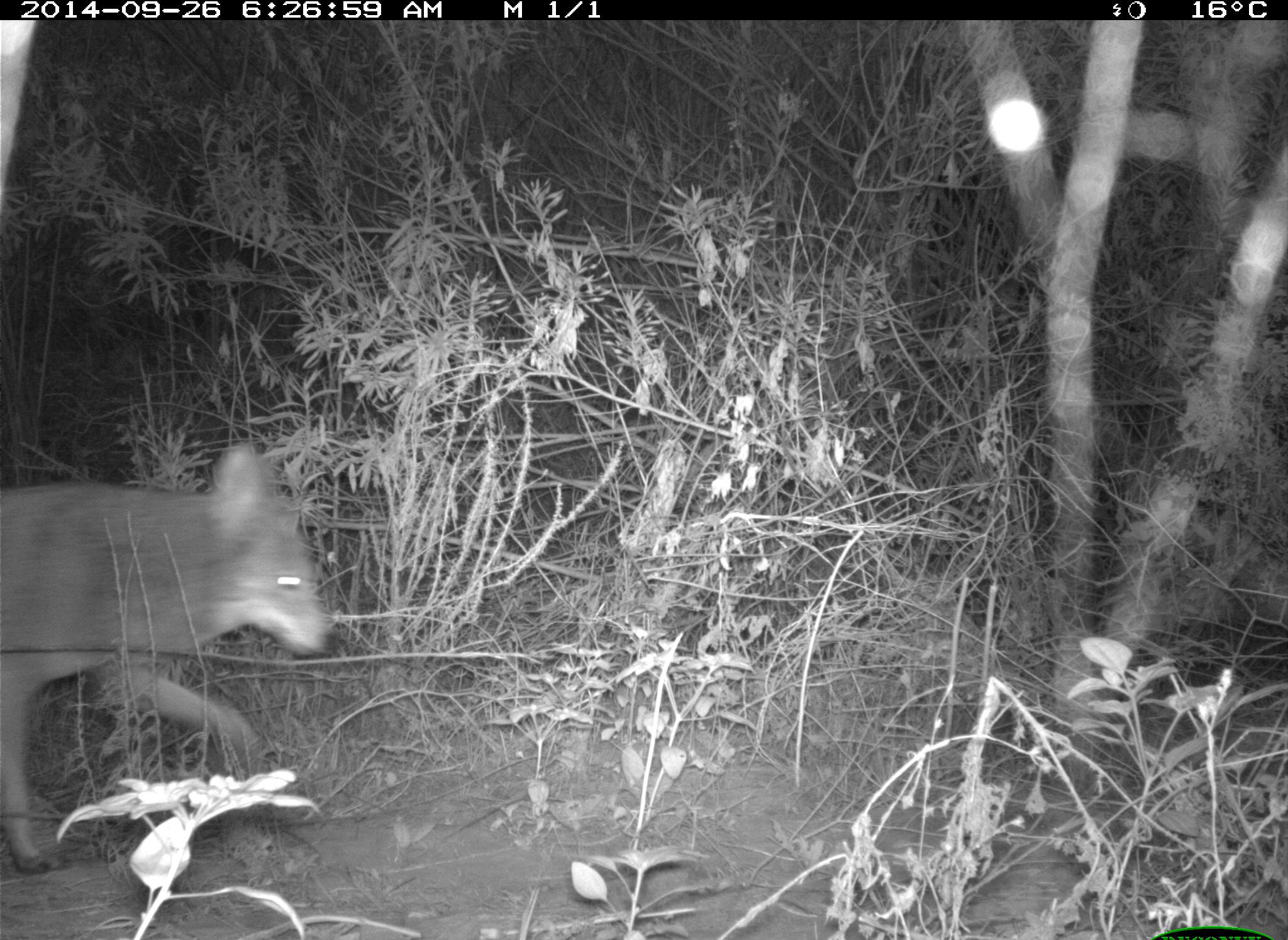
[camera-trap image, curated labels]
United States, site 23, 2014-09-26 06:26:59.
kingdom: Animalia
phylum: Chordata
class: Mammalia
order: Carnivora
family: Canidae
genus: Canis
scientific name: Canis latrans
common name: coyote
Coyote (Canis latrans).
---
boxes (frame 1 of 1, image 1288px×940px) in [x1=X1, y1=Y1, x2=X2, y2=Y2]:
coyote: [x1=0, y1=439, x2=332, y2=876]